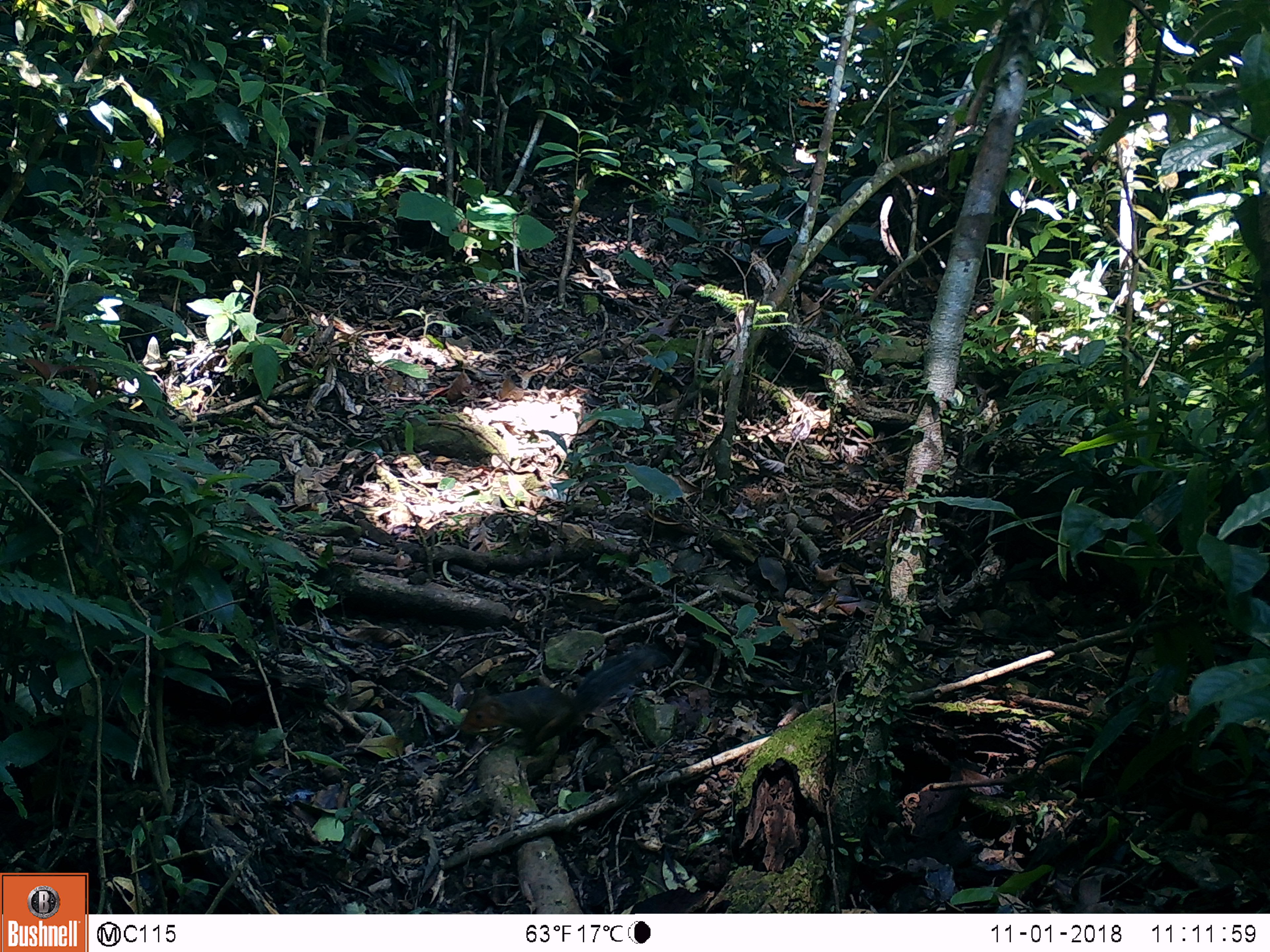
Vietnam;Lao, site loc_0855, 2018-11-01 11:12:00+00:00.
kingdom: Animalia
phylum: Chordata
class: Mammalia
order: Rodentia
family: Sciuridae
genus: Dremomys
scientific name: Dremomys rufigenis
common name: red-cheeked squirrel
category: red cheeked squirrel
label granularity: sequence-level